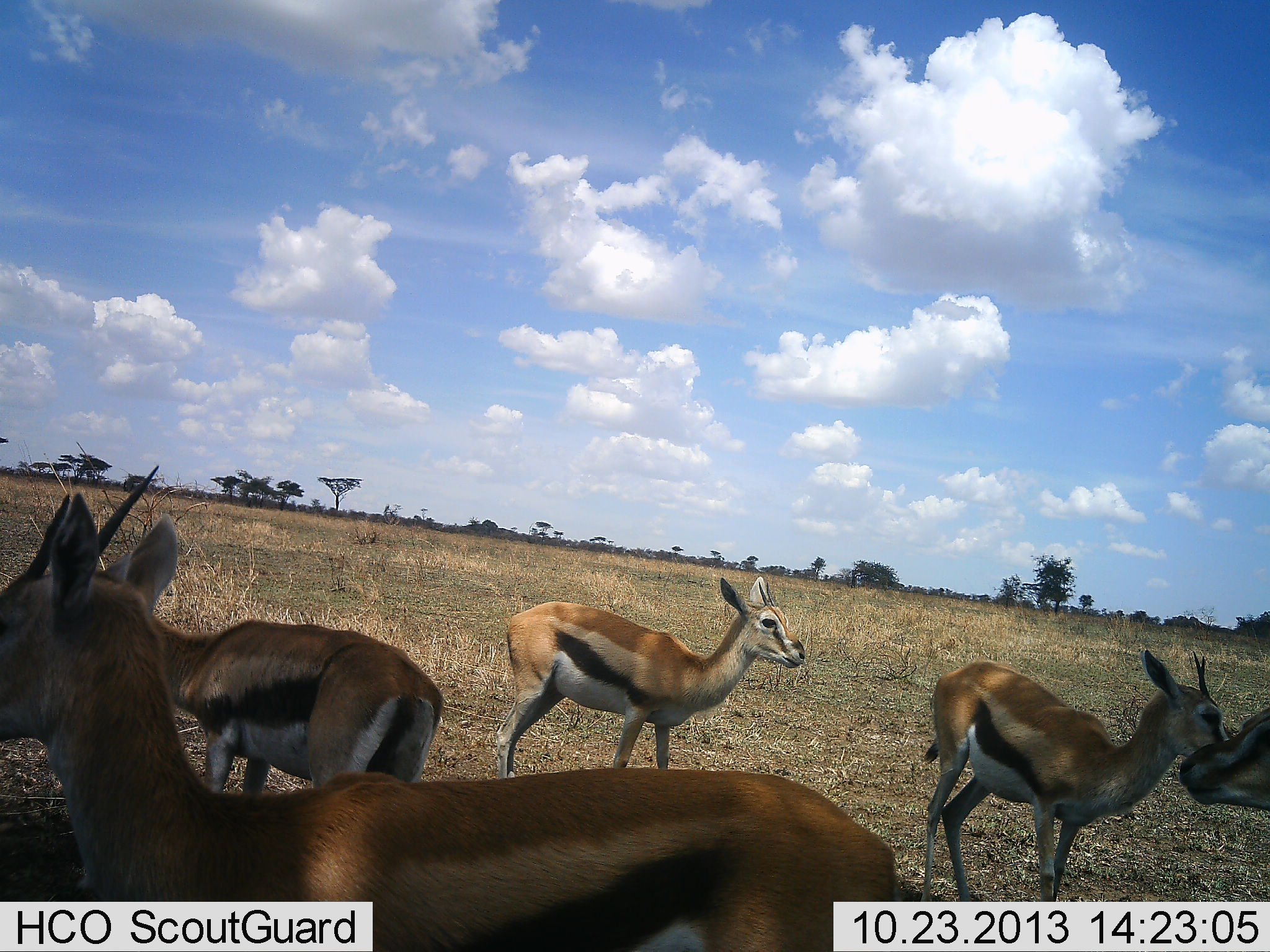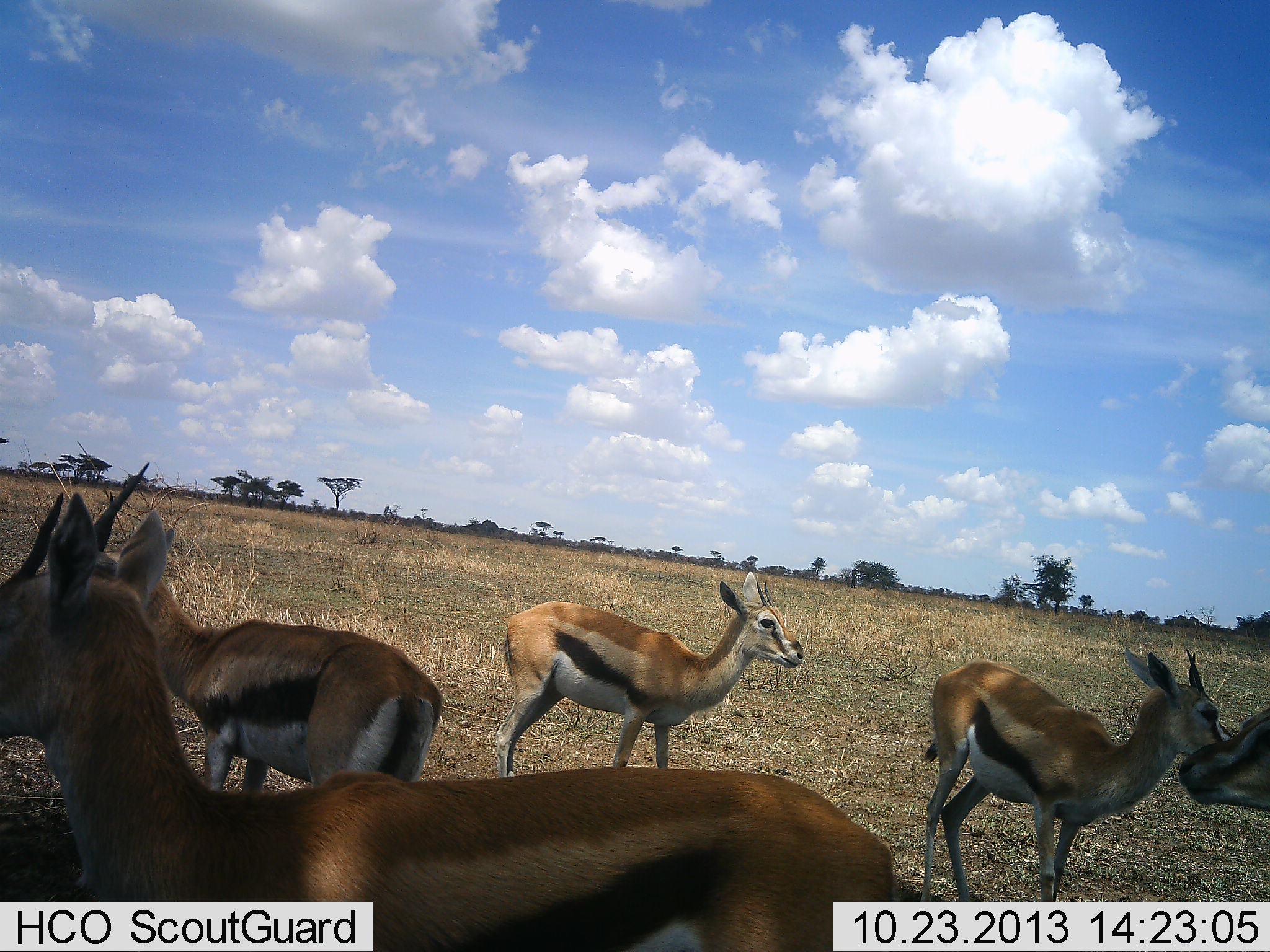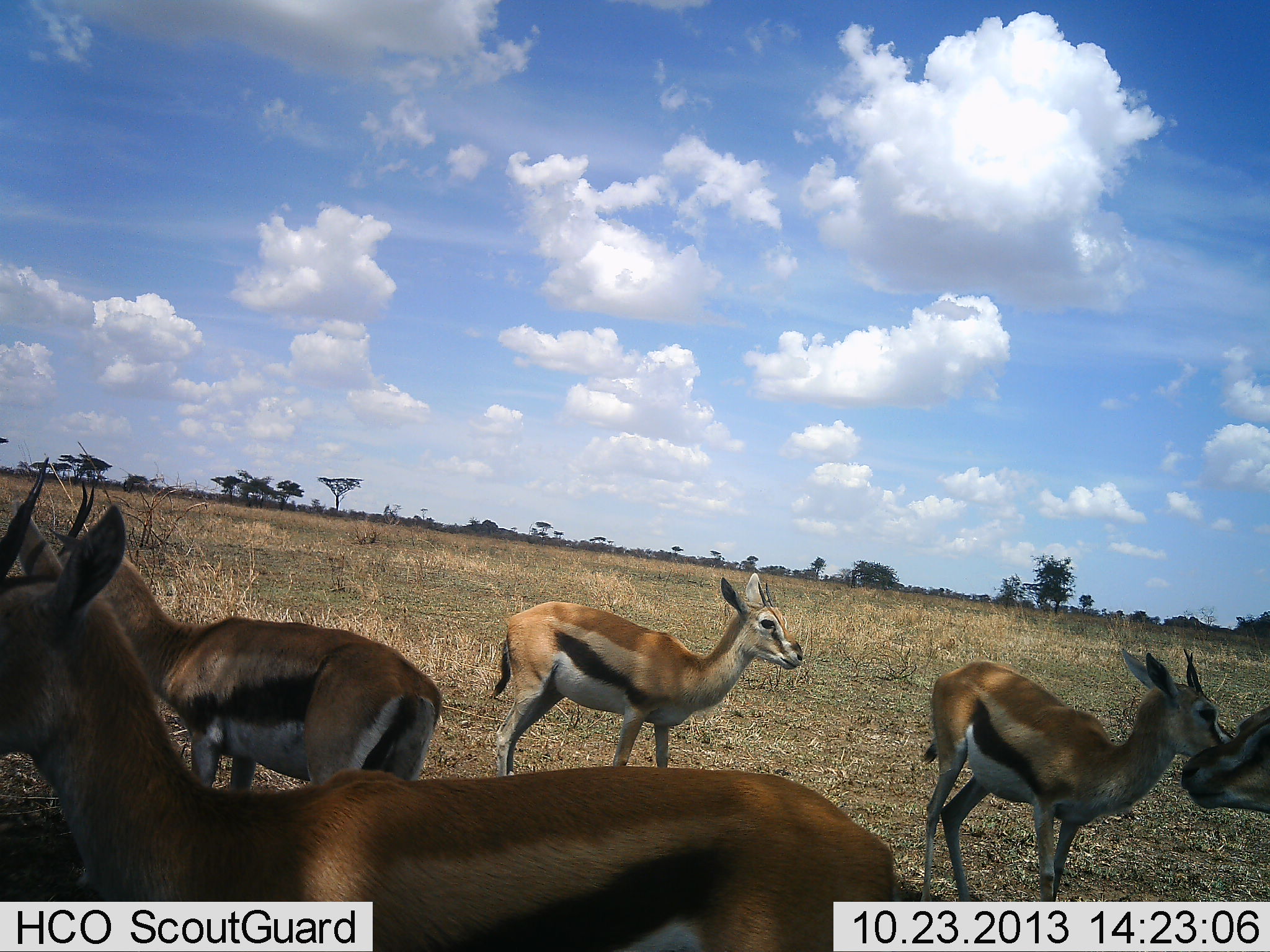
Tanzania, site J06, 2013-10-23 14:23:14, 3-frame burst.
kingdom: Animalia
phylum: Chordata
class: Mammalia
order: Artiodactyla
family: Bovidae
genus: Eudorcas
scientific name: Eudorcas thomsonii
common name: thomson's gazelle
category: gazellethomsons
Gazellethomsons (thomson's gazelle) (Eudorcas thomsonii), count 5. Behavior (volunteer vote fractions): standing 90%, resting 3%, moving 10%, interacting 10%. Young present (vote fraction): 0%. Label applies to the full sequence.